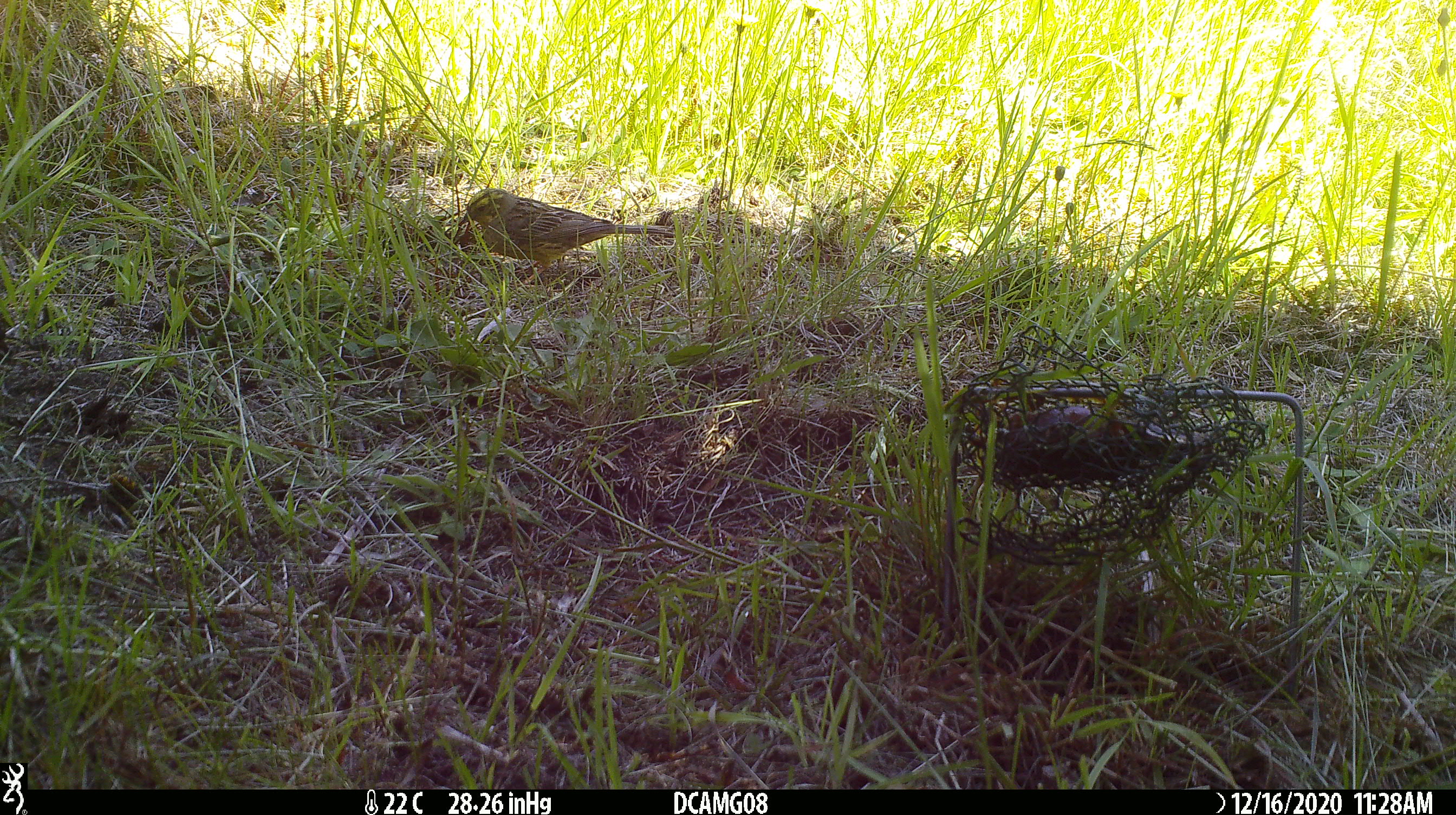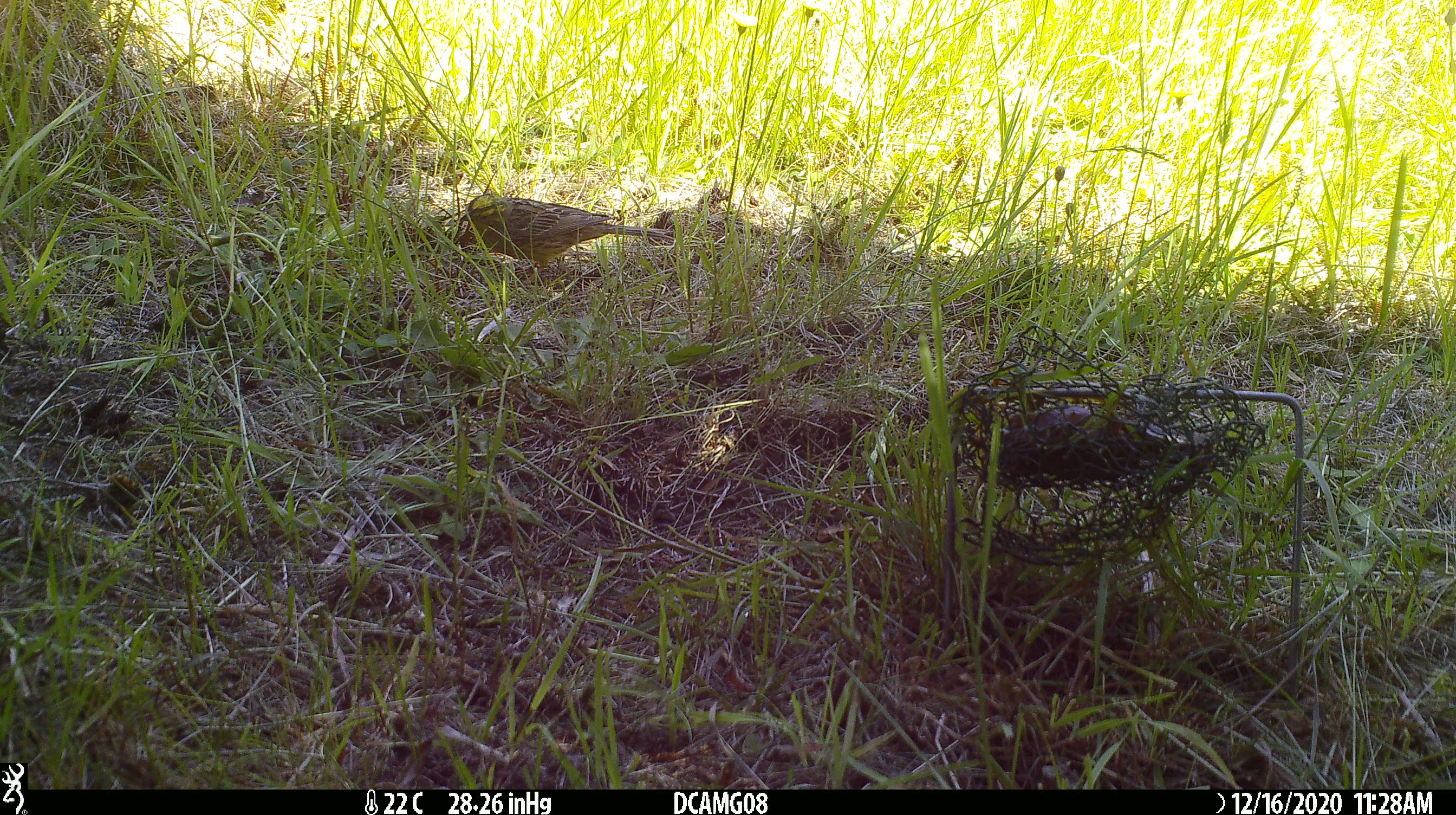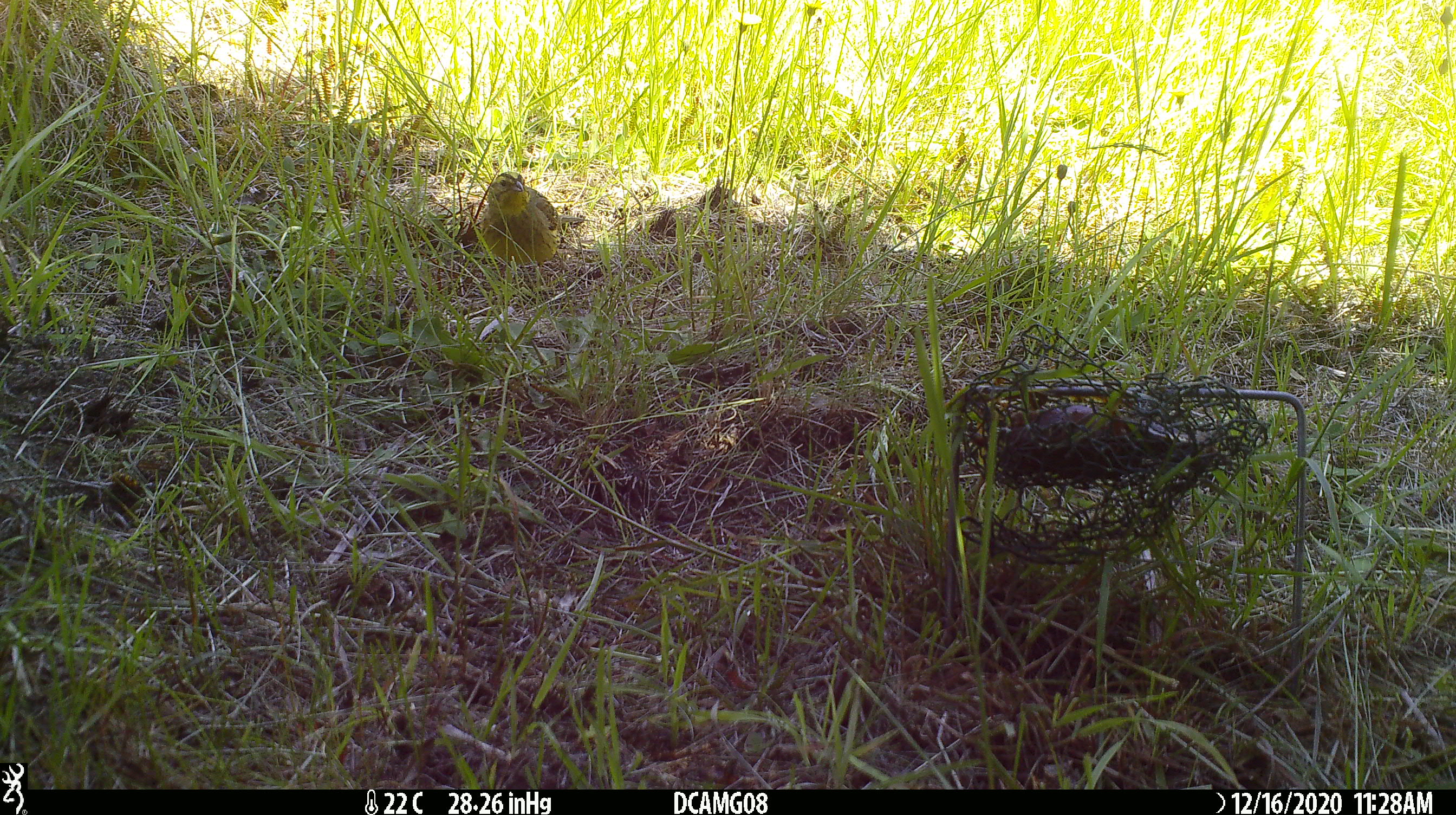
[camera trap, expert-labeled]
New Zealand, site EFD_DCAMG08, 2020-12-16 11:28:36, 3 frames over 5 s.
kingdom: Animalia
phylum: Chordata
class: Aves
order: Passeriformes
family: Emberizidae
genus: Emberiza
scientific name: Emberiza citrinella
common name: yellowhammer